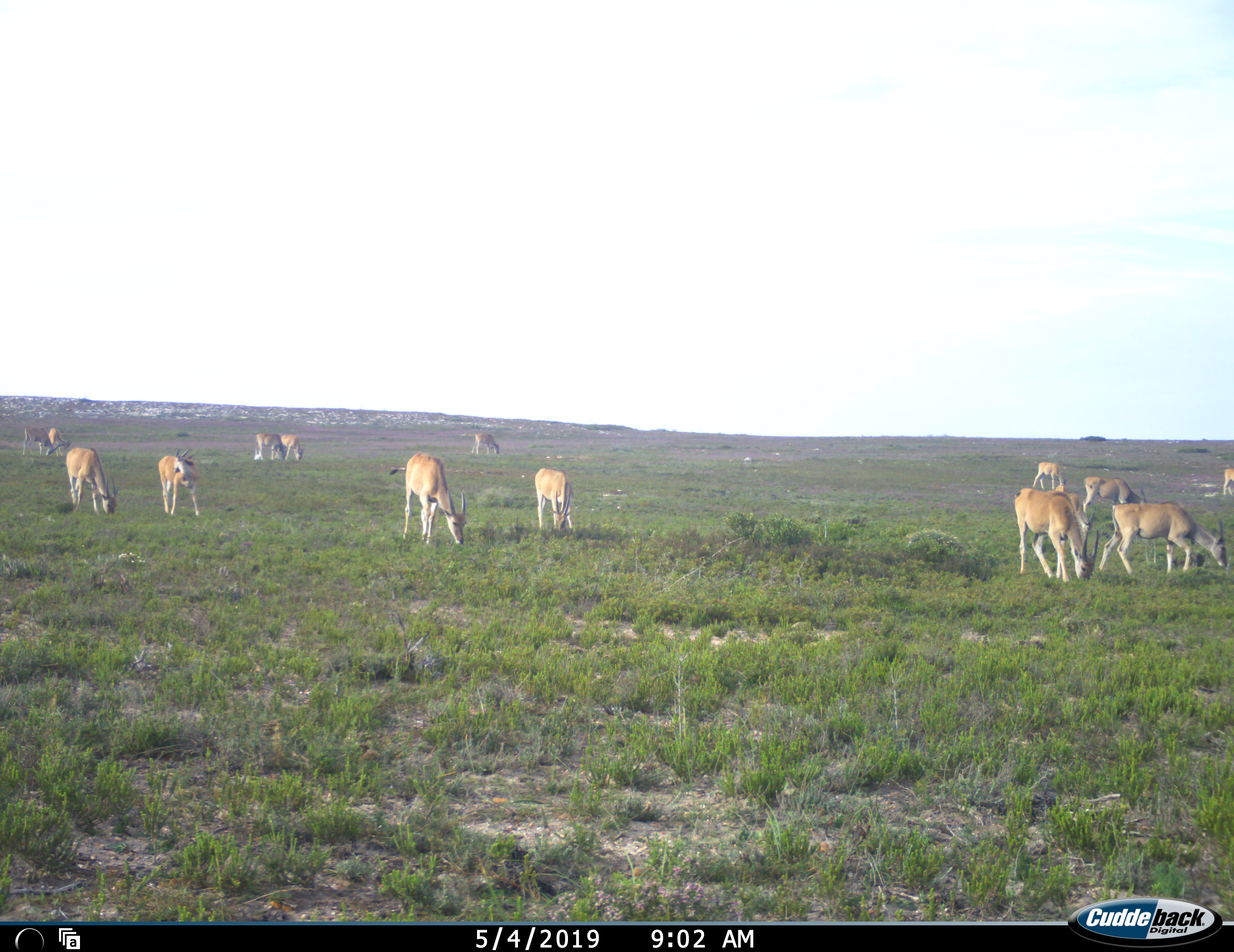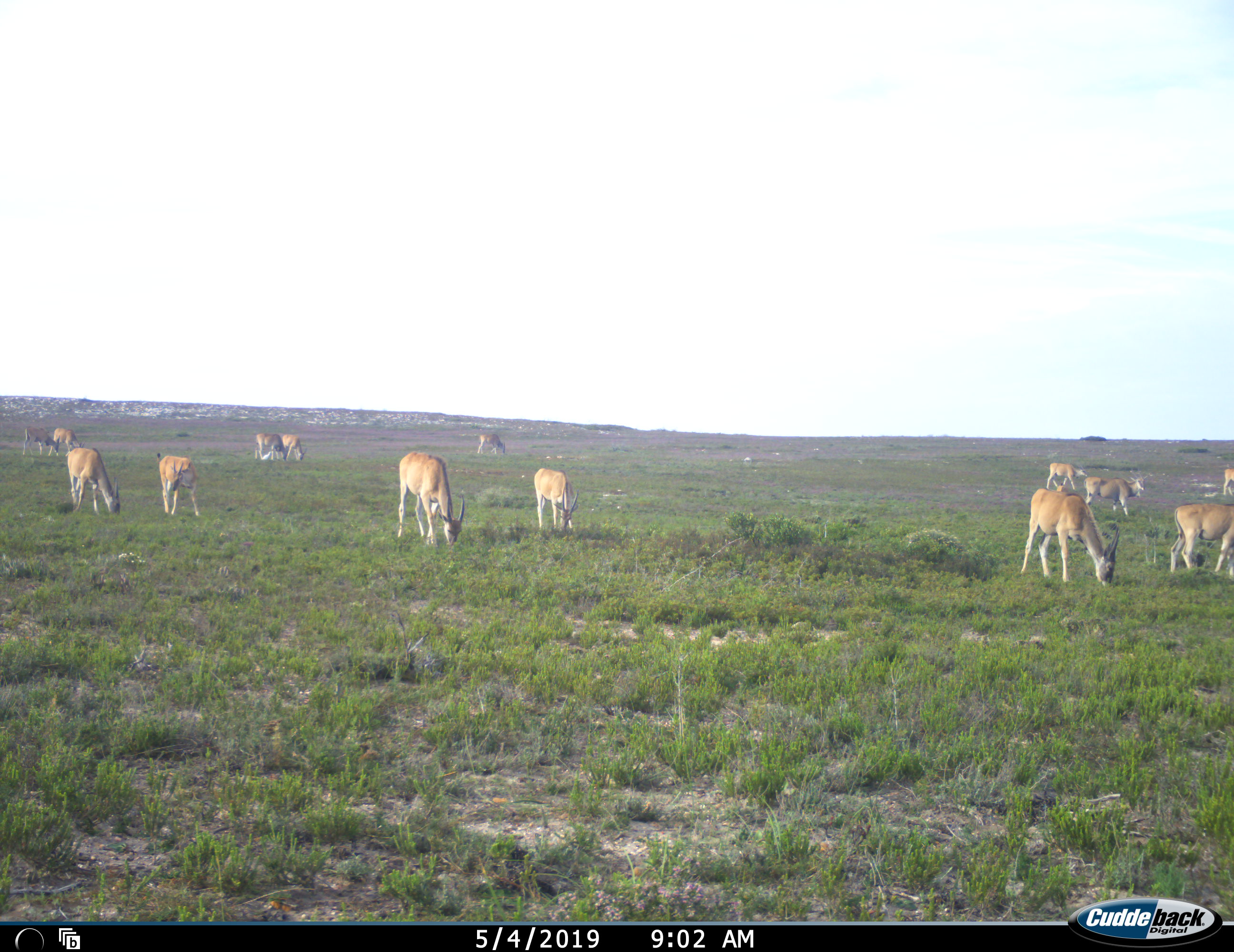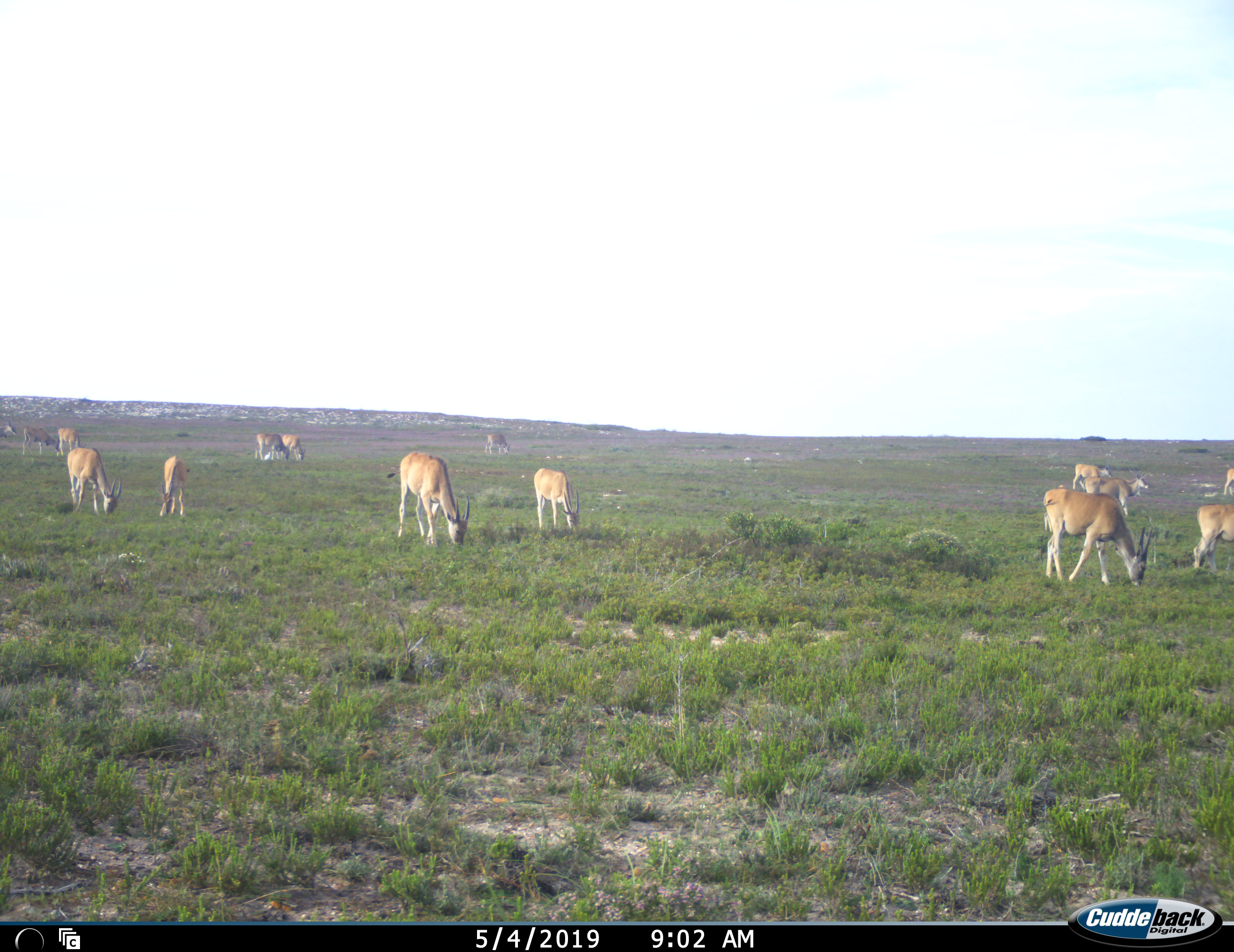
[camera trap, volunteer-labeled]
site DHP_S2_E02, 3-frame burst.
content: unidentified animal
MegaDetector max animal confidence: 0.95